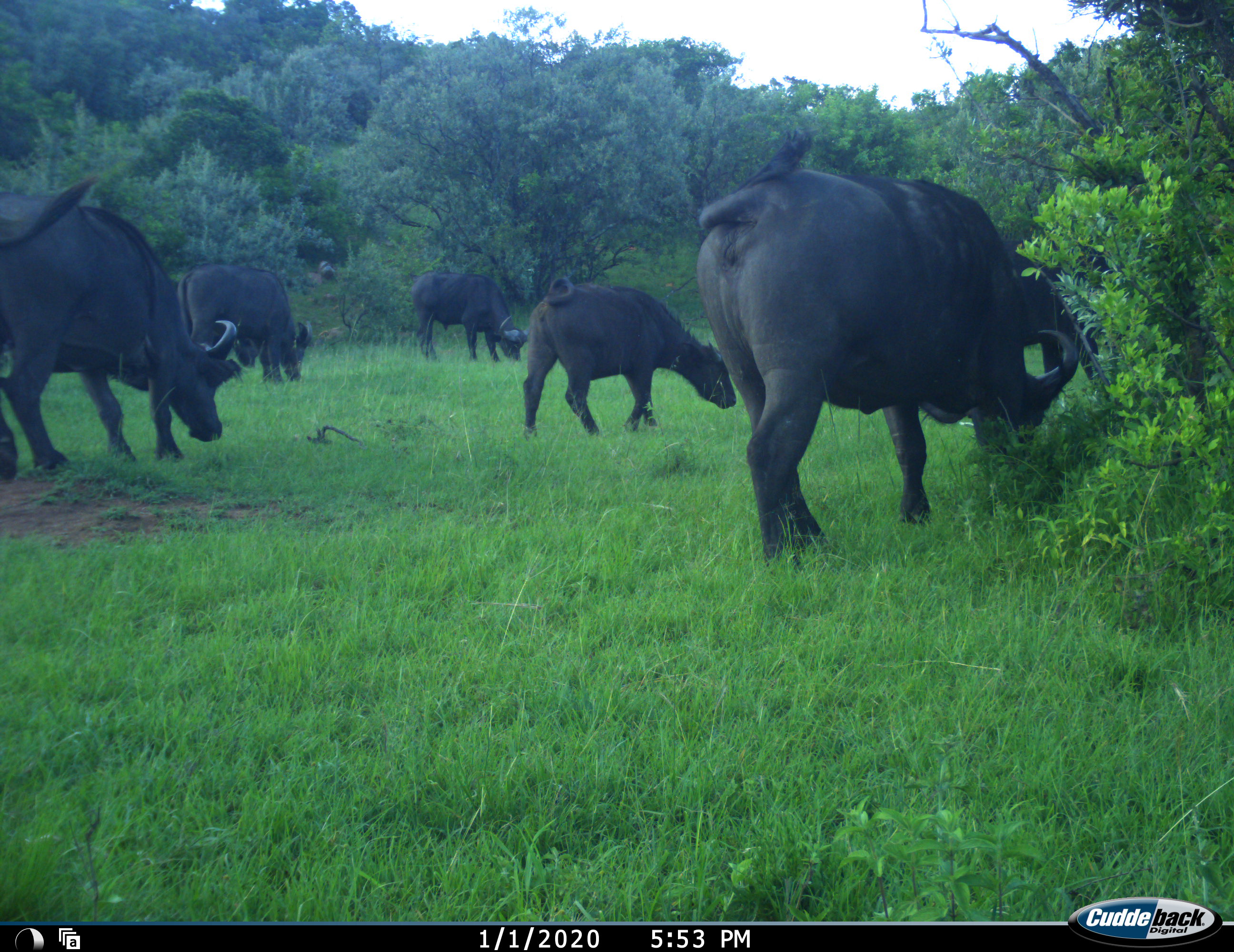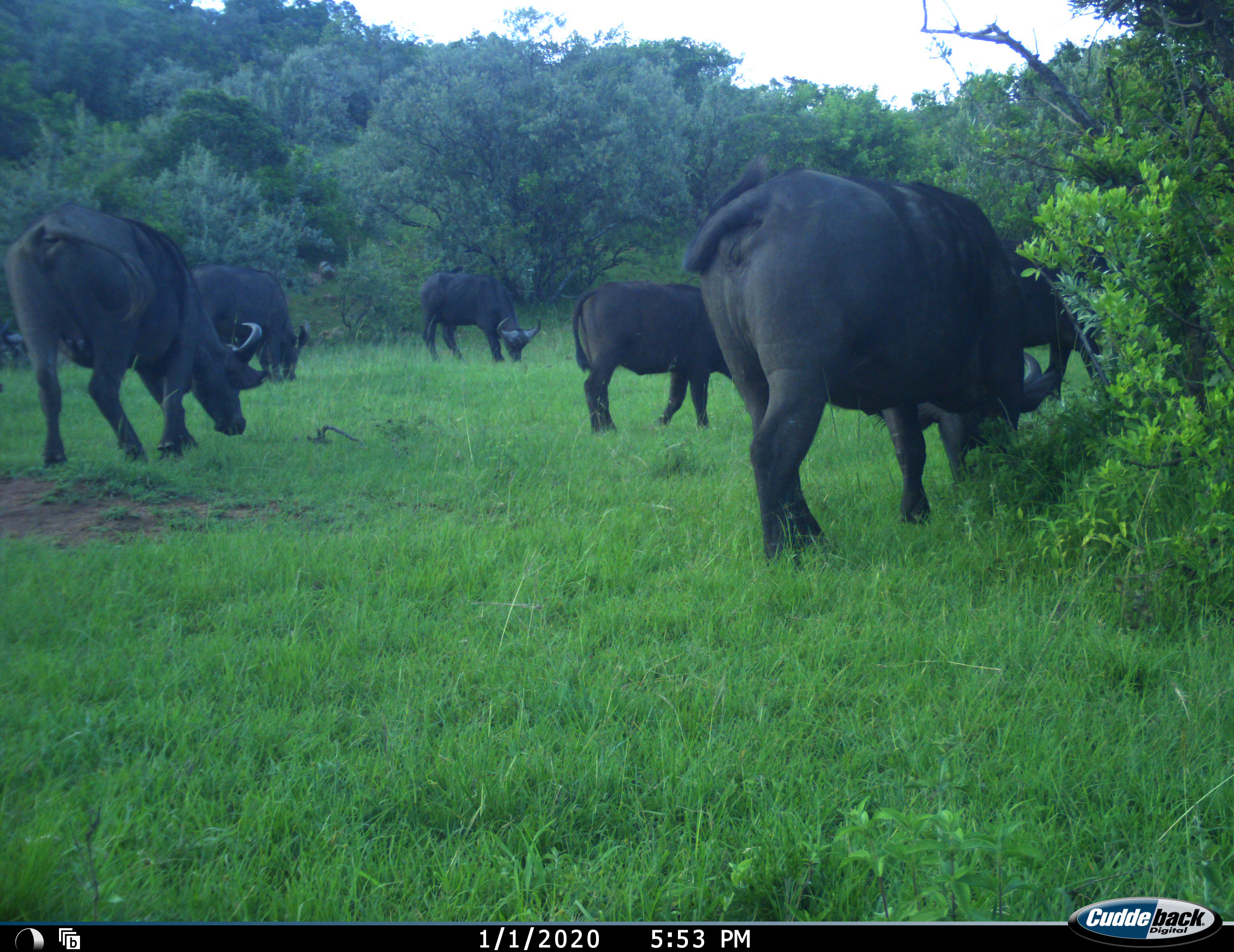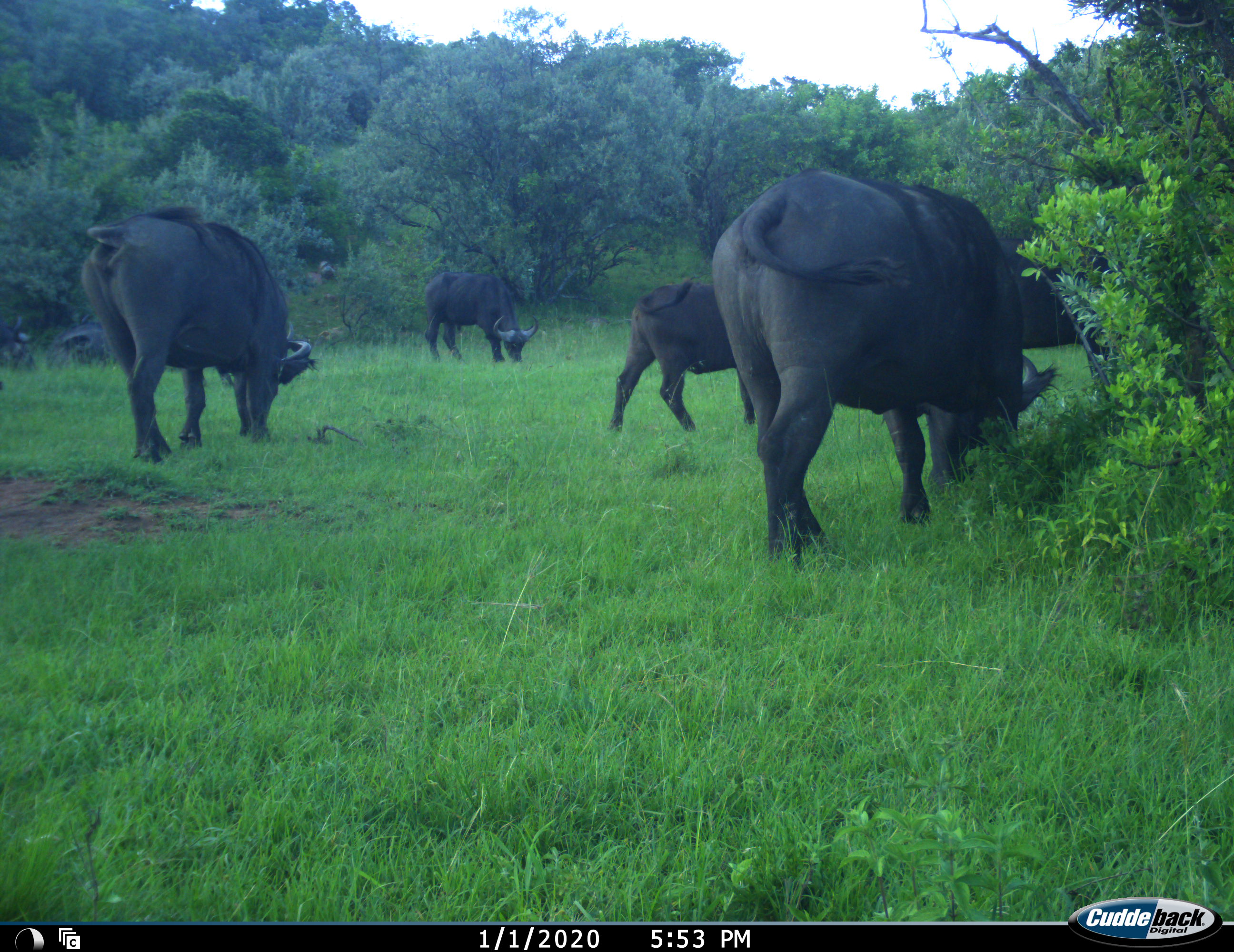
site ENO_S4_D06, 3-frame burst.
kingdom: Animalia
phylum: Chordata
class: Mammalia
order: Artiodactyla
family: Bovidae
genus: Syncerus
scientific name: Syncerus caffer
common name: african buffalo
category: buffalo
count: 6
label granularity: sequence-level